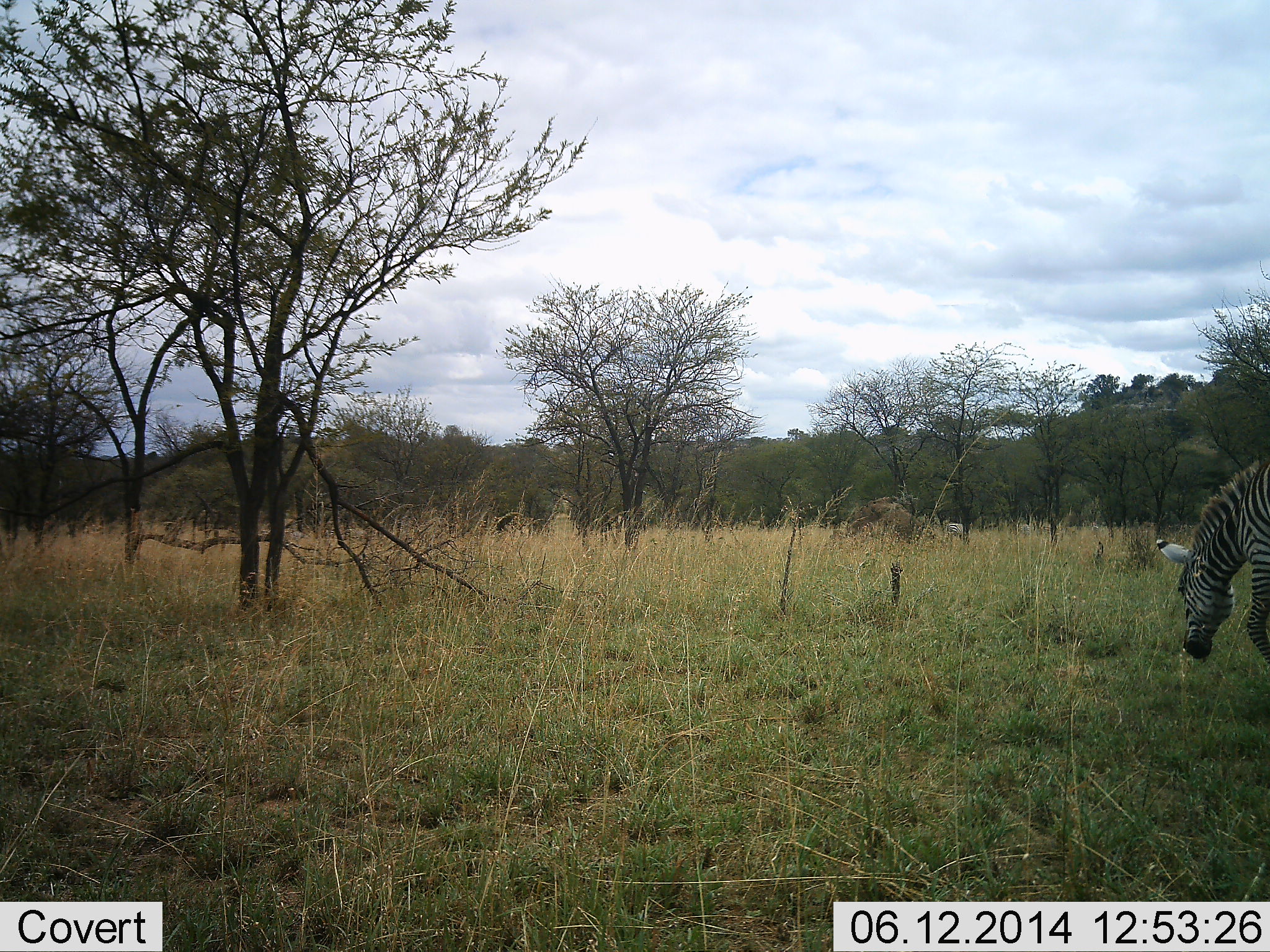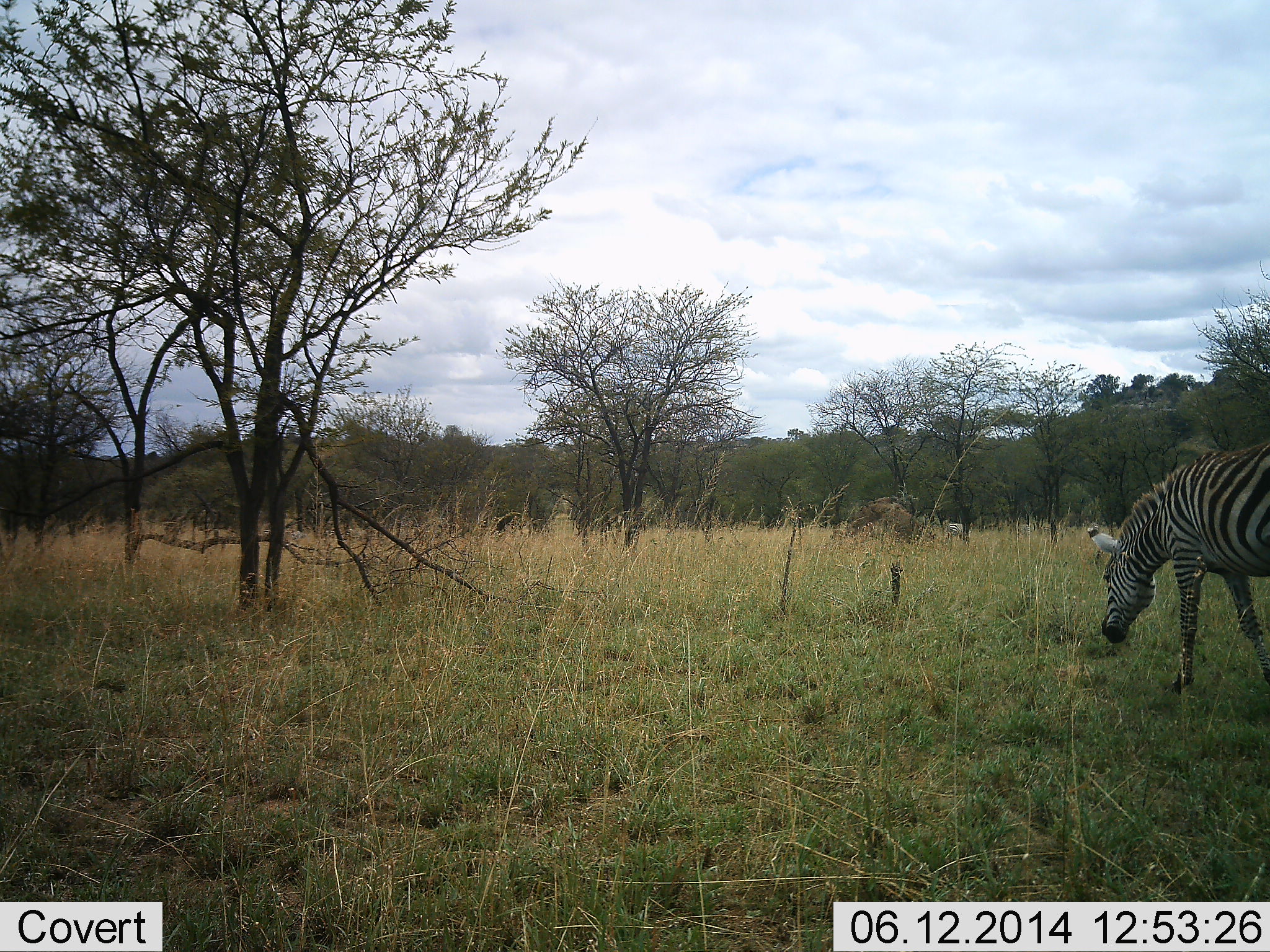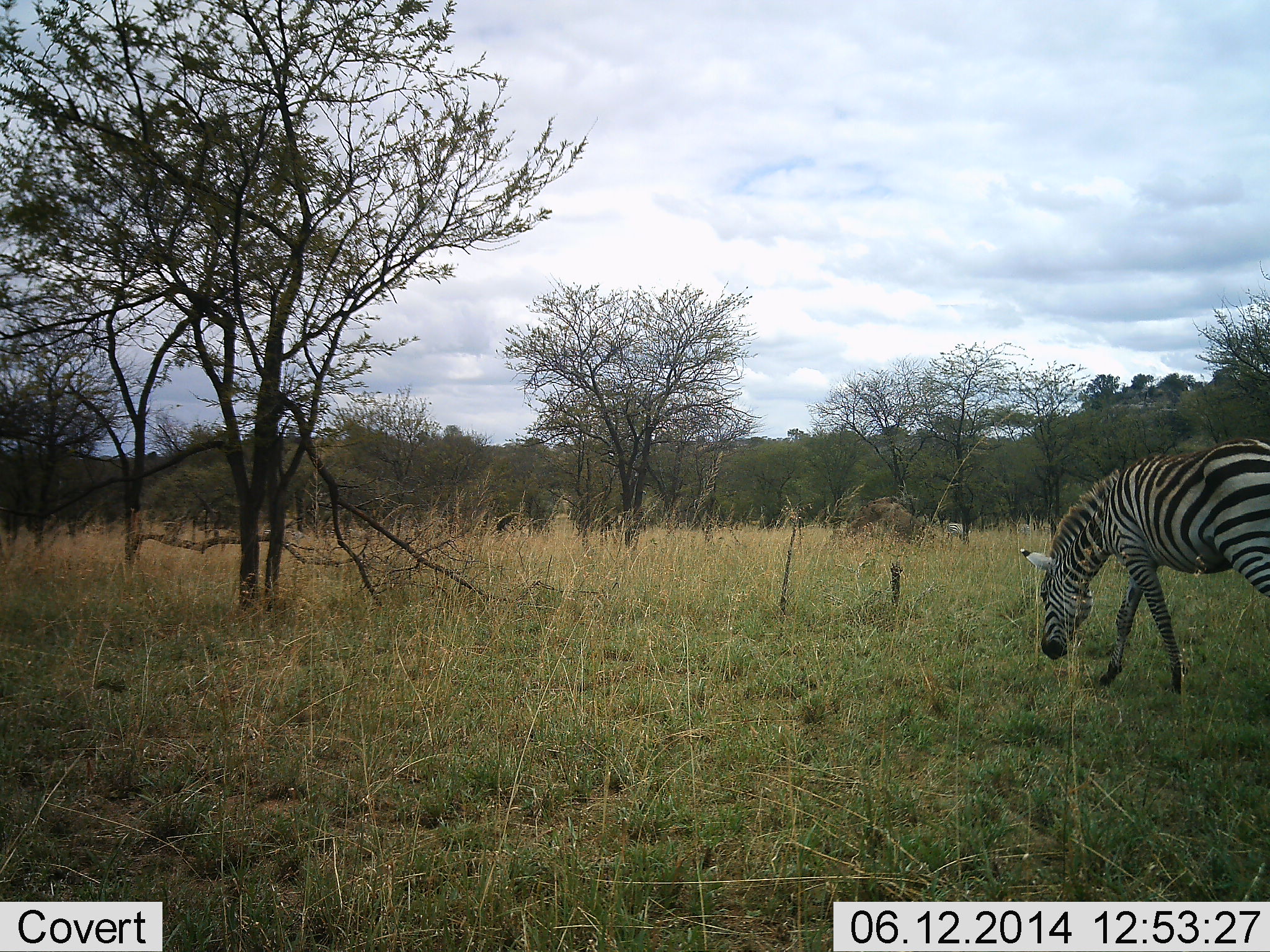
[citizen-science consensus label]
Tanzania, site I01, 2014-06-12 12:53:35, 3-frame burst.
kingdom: Animalia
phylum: Chordata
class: Mammalia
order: Perissodactyla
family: Equidae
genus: Equus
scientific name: Equus quagga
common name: plains zebra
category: zebra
Zebra (plains zebra) (Equus quagga), count 1. Behavior (volunteer vote fractions): standing 0%, resting 0%, moving 90%, interacting 0%. Young present (vote fraction): 0%. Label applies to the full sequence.